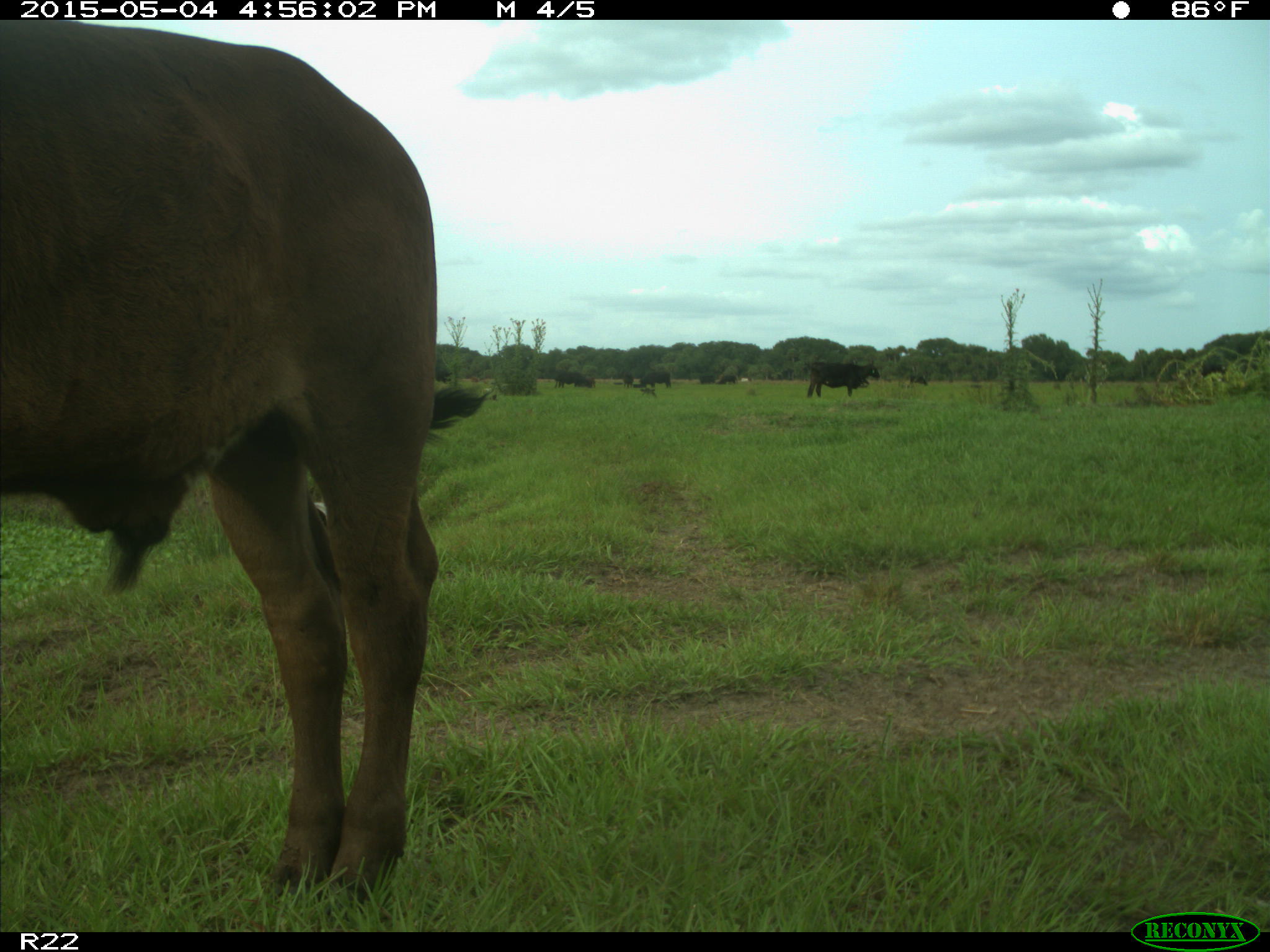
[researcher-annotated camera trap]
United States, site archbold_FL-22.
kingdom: Animalia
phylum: Chordata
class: Mammalia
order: Artiodactyla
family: Bovidae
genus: Bos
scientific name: Bos taurus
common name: domestic cow